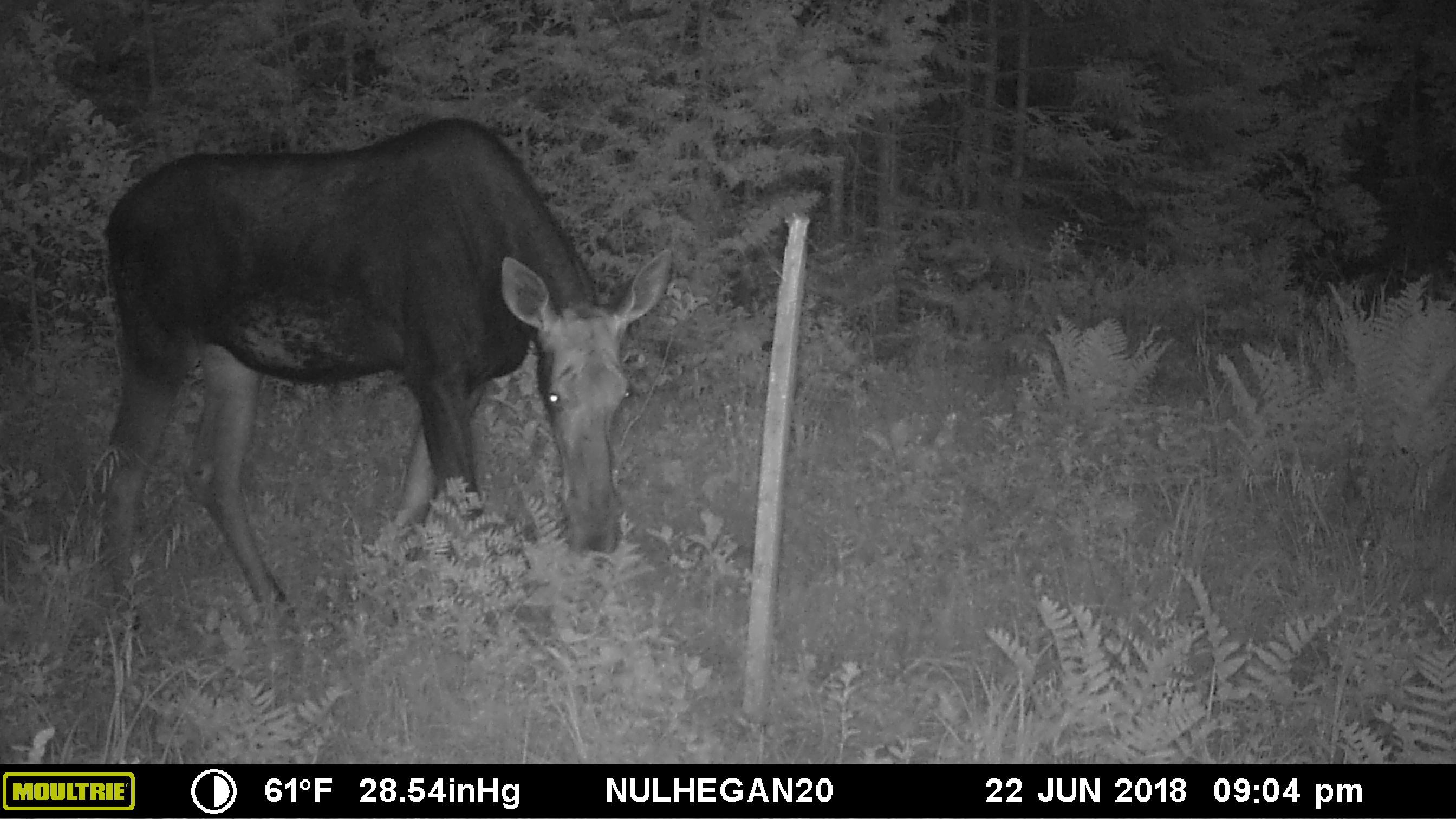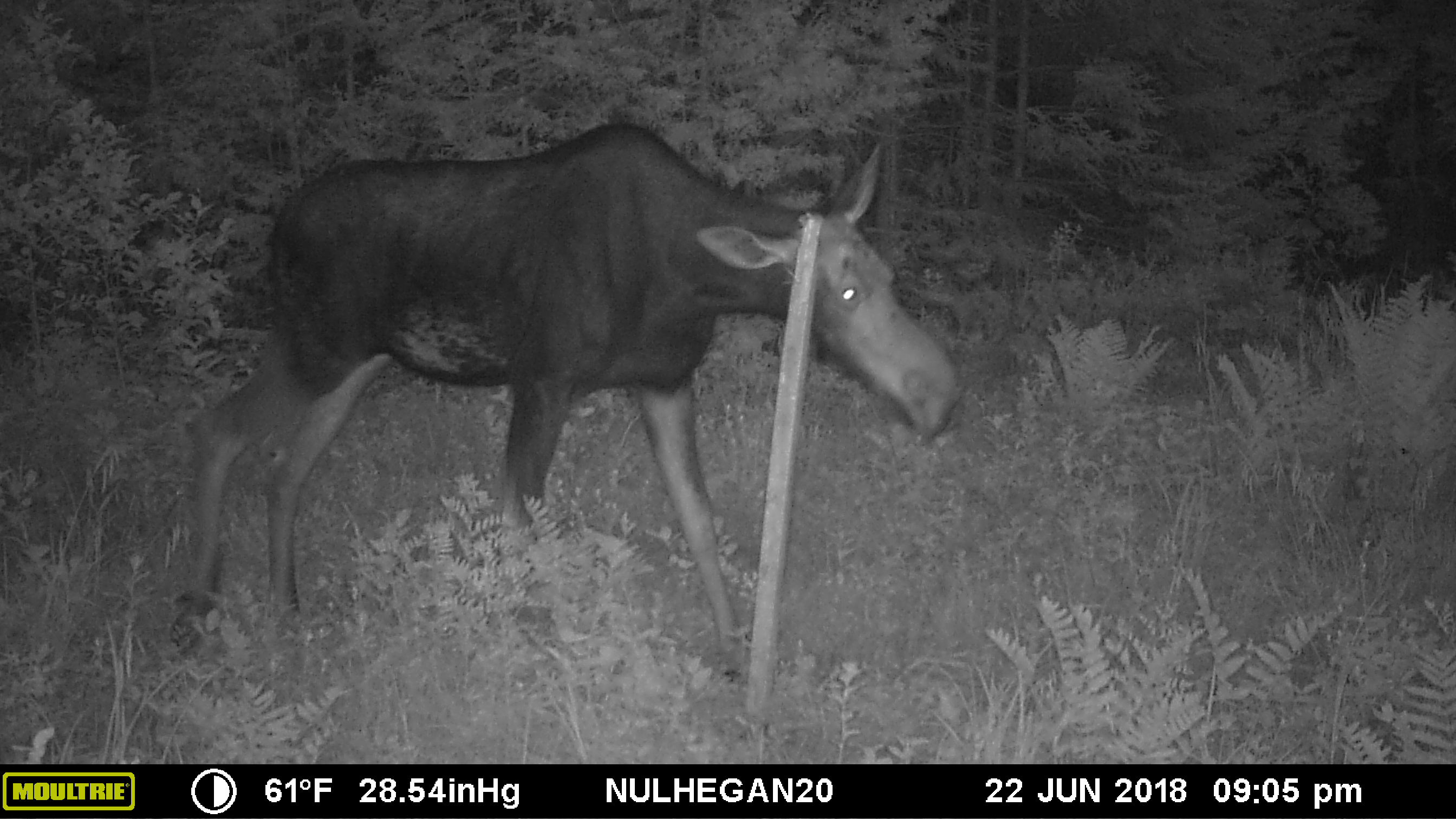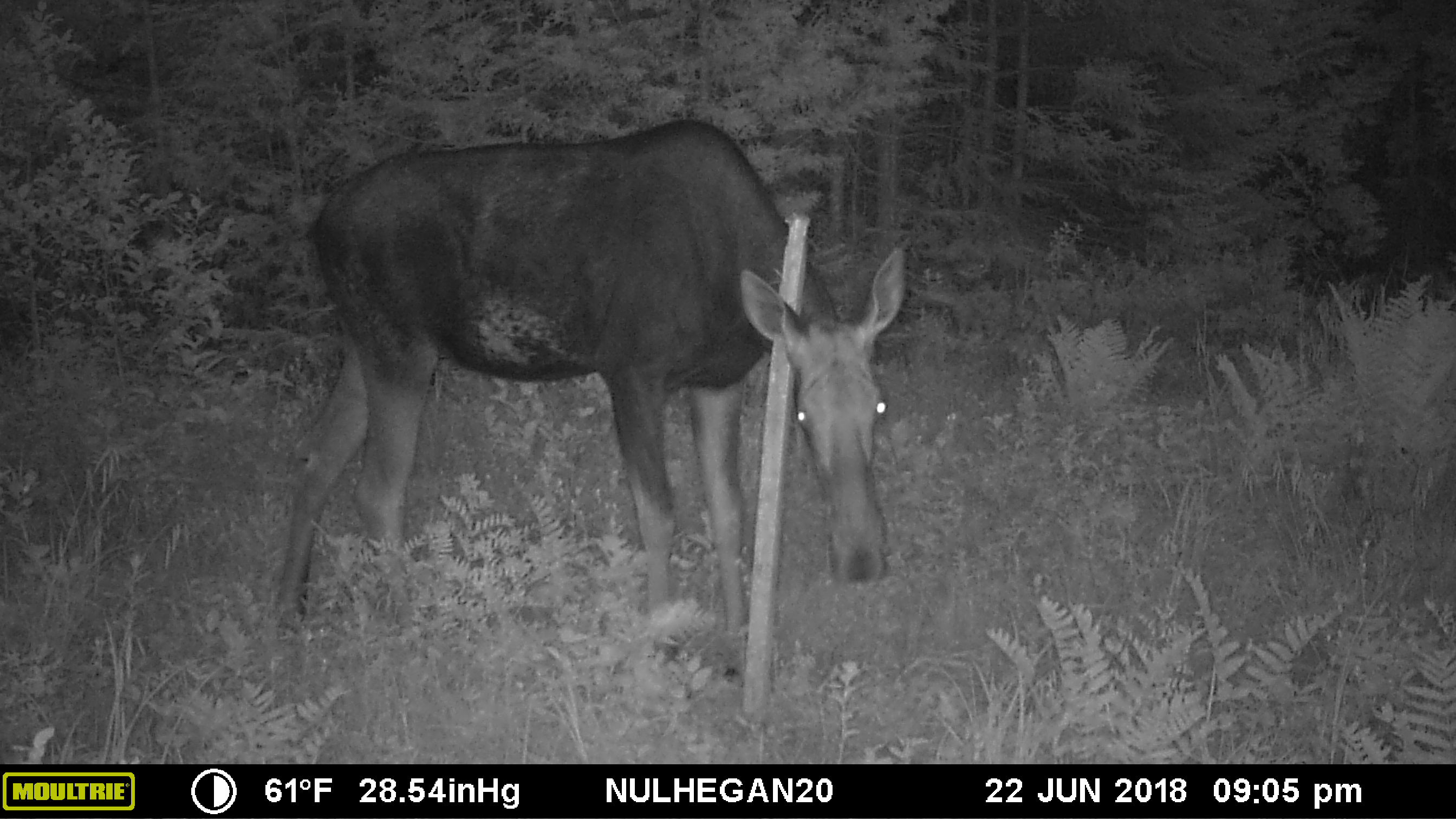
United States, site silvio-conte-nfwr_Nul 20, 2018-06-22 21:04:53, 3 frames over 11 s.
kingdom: Animalia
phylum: Chordata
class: Mammalia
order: Artiodactyla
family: Cervidae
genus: Alces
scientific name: Alces alces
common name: moose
Moose (Alces alces).